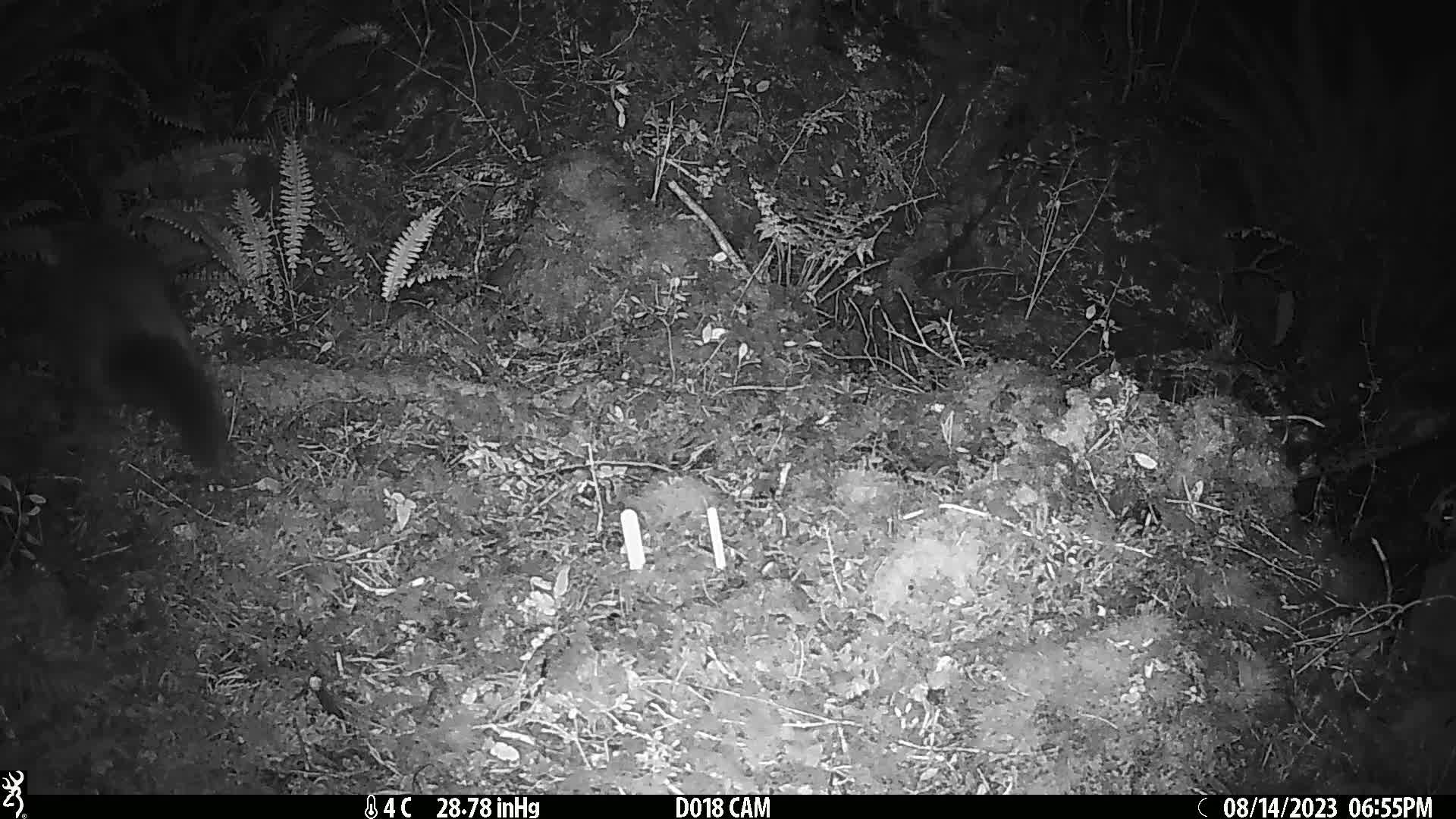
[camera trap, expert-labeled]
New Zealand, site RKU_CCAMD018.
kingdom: Animalia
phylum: Chordata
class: Mammalia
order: Diprotodontia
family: Phalangeridae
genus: Trichosurus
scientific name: Trichosurus vulpecula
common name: common brushtail possum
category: possum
Possum (common brushtail possum) (Trichosurus vulpecula).